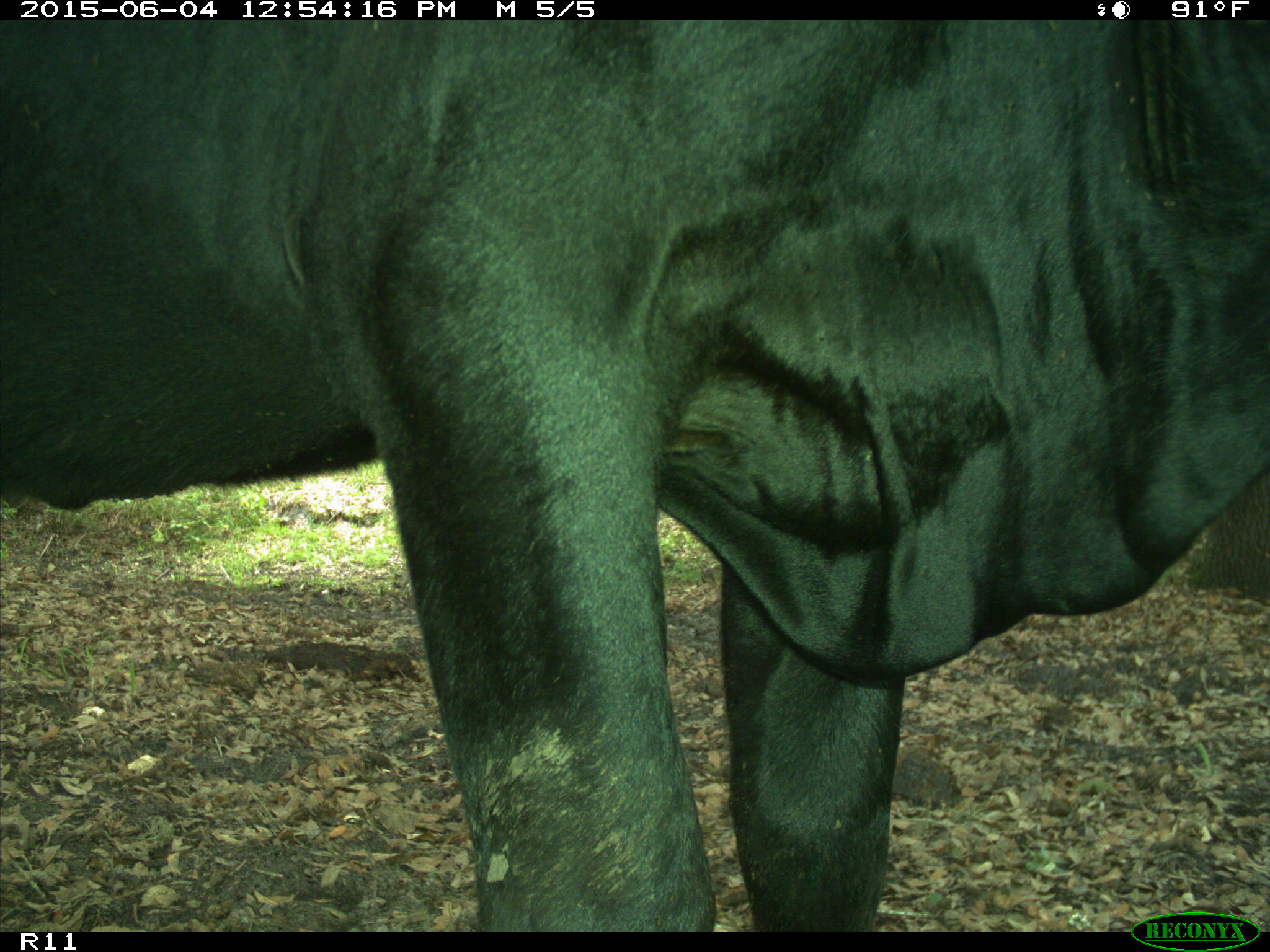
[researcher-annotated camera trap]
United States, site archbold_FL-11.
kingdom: Animalia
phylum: Chordata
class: Mammalia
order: Artiodactyla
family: Bovidae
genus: Bos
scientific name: Bos taurus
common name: domestic cow